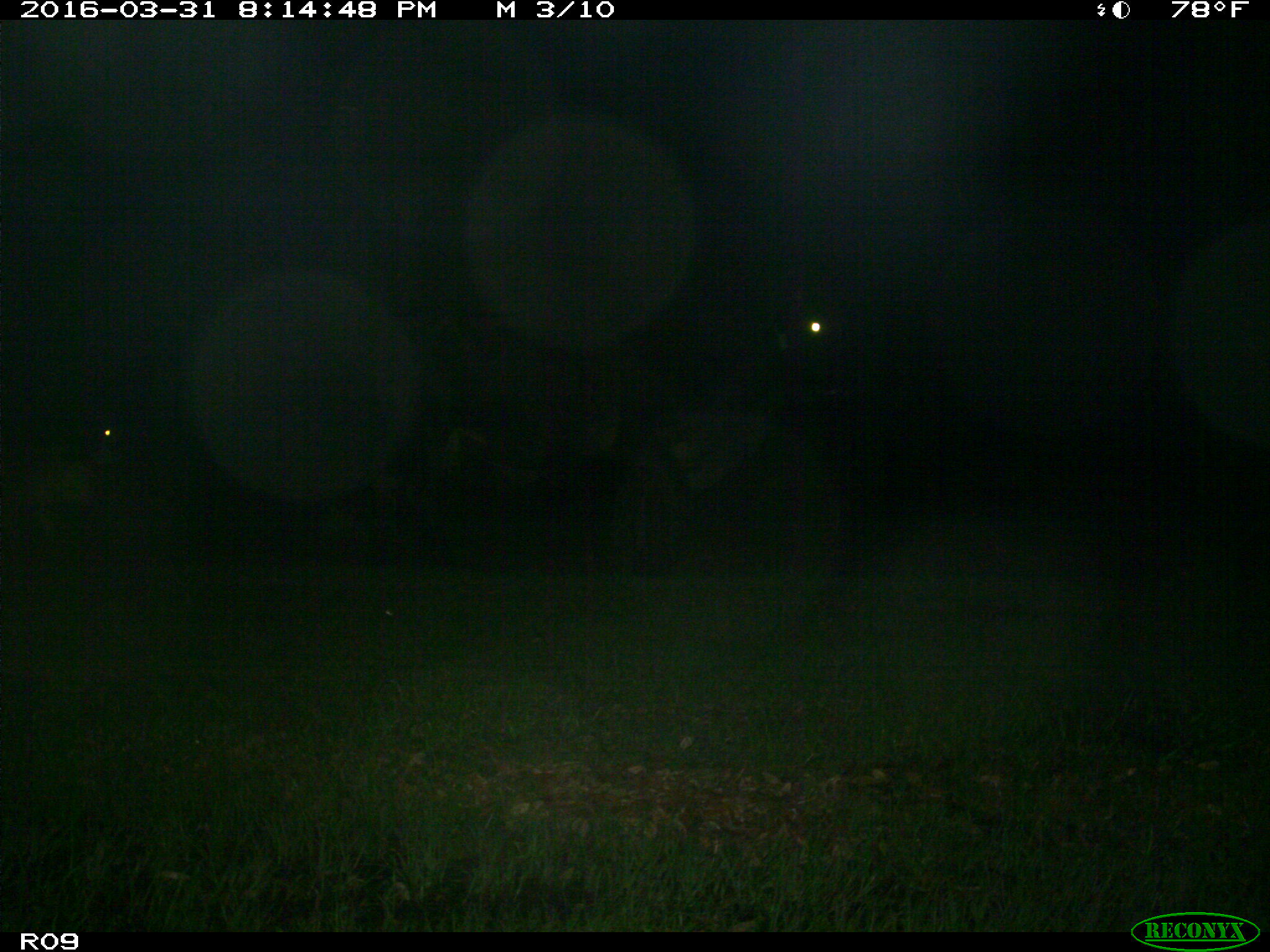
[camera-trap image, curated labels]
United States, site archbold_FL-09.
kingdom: Animalia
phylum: Chordata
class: Mammalia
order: Artiodactyla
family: Bovidae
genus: Bos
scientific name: Bos taurus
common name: domestic cow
Bos taurus (domestic cow).